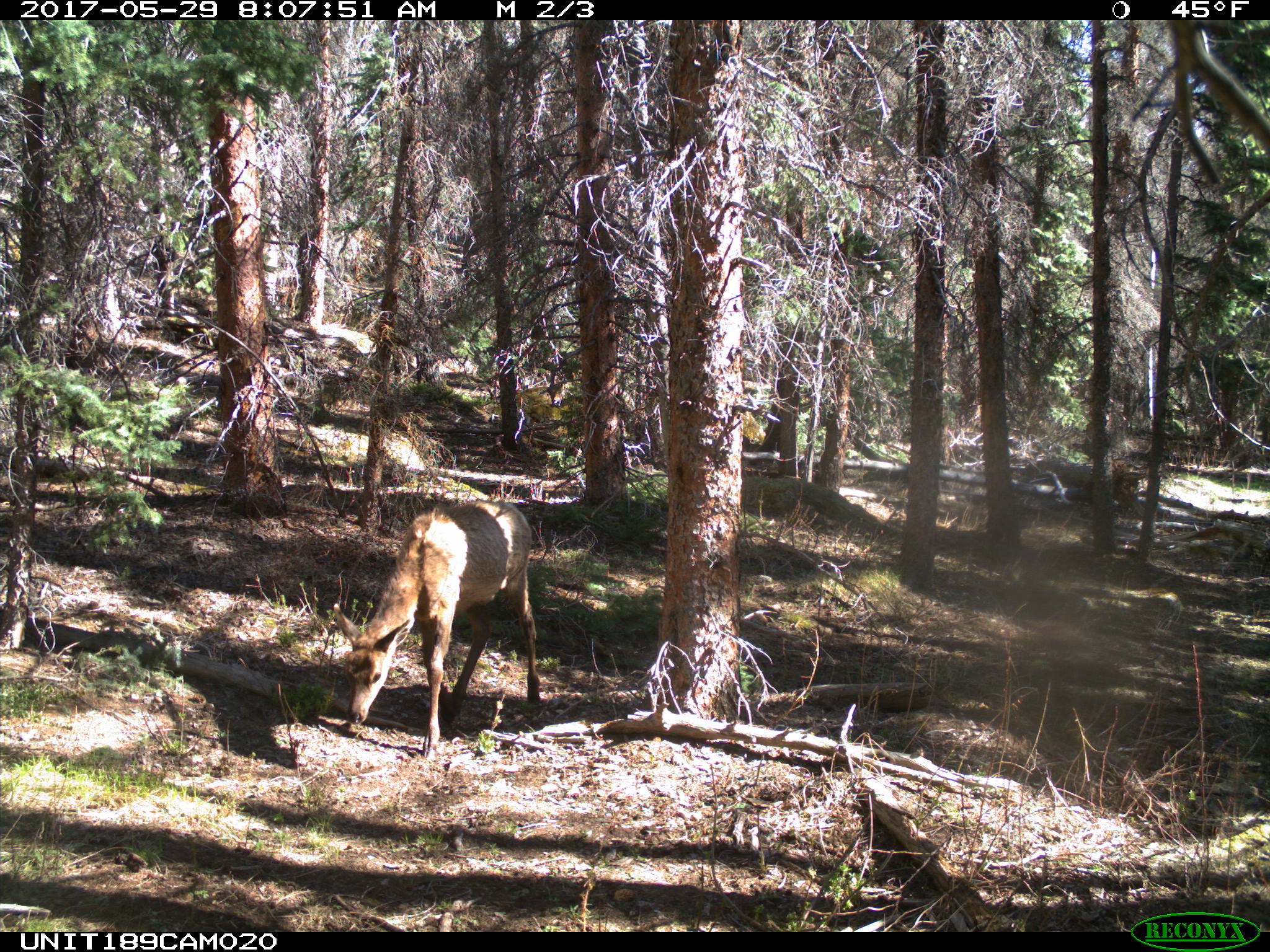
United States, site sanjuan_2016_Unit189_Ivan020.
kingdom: Animalia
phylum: Chordata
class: Mammalia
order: Artiodactyla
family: Cervidae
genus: Cervus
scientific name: Cervus elaphus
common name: red deer